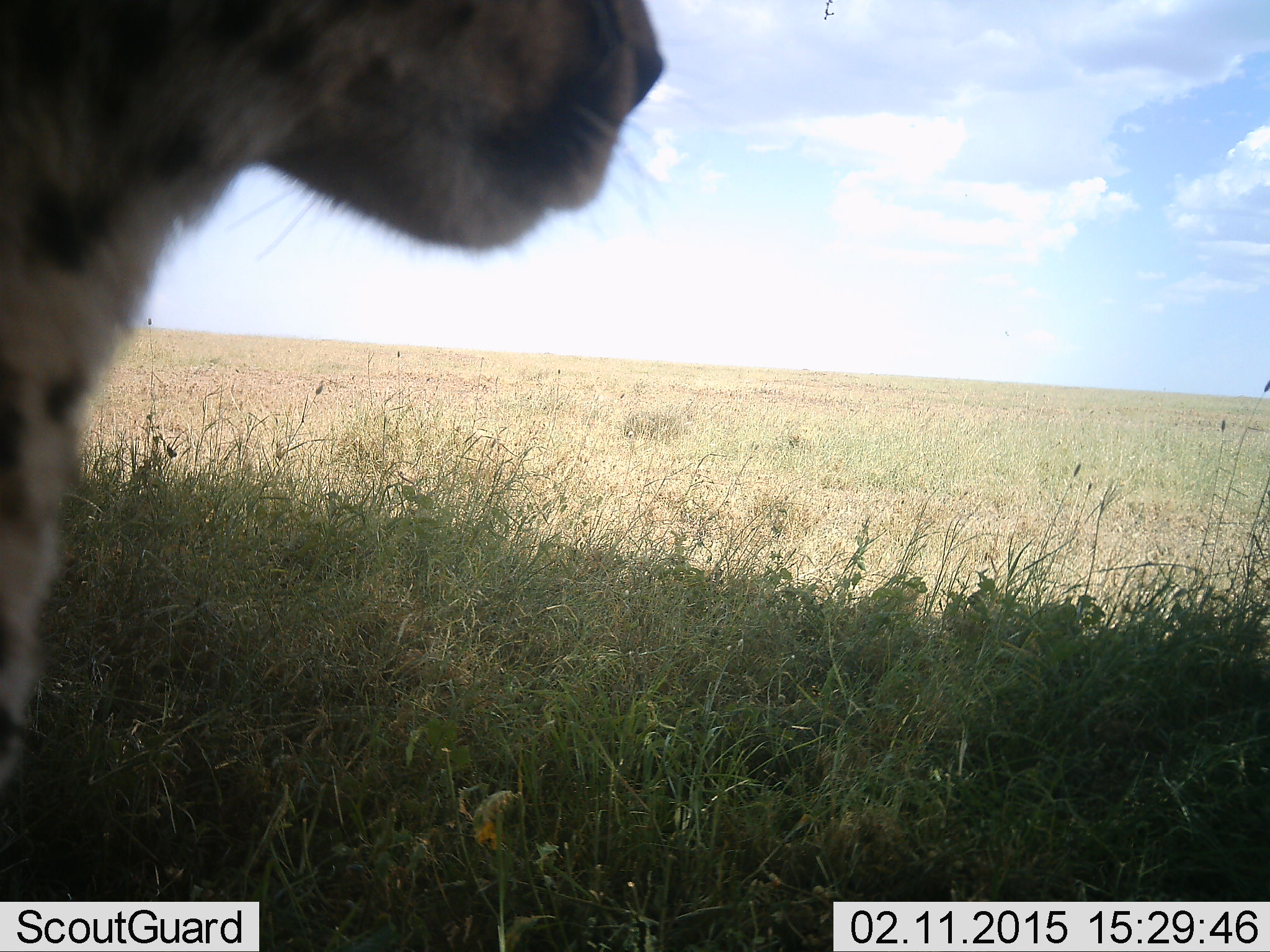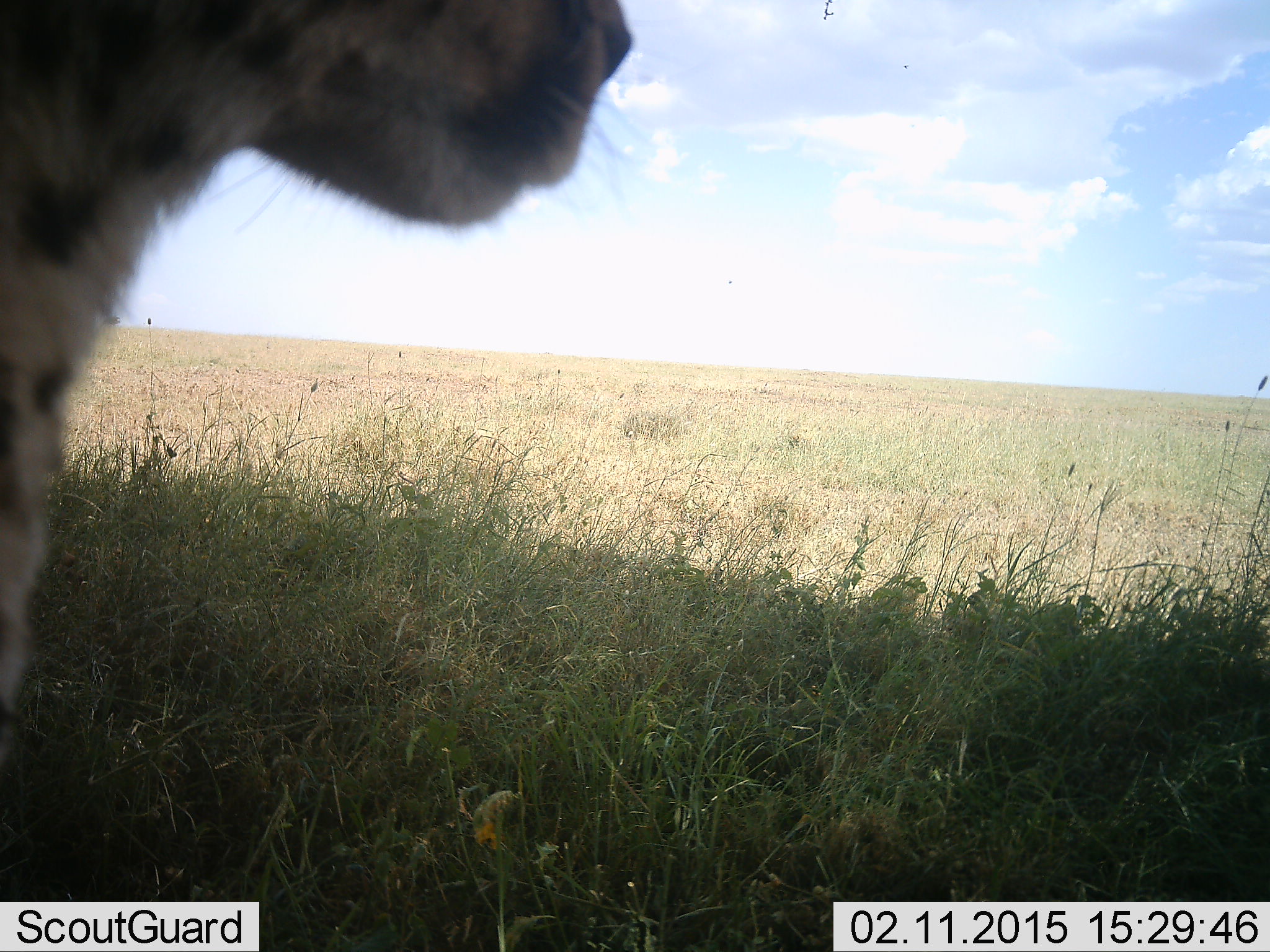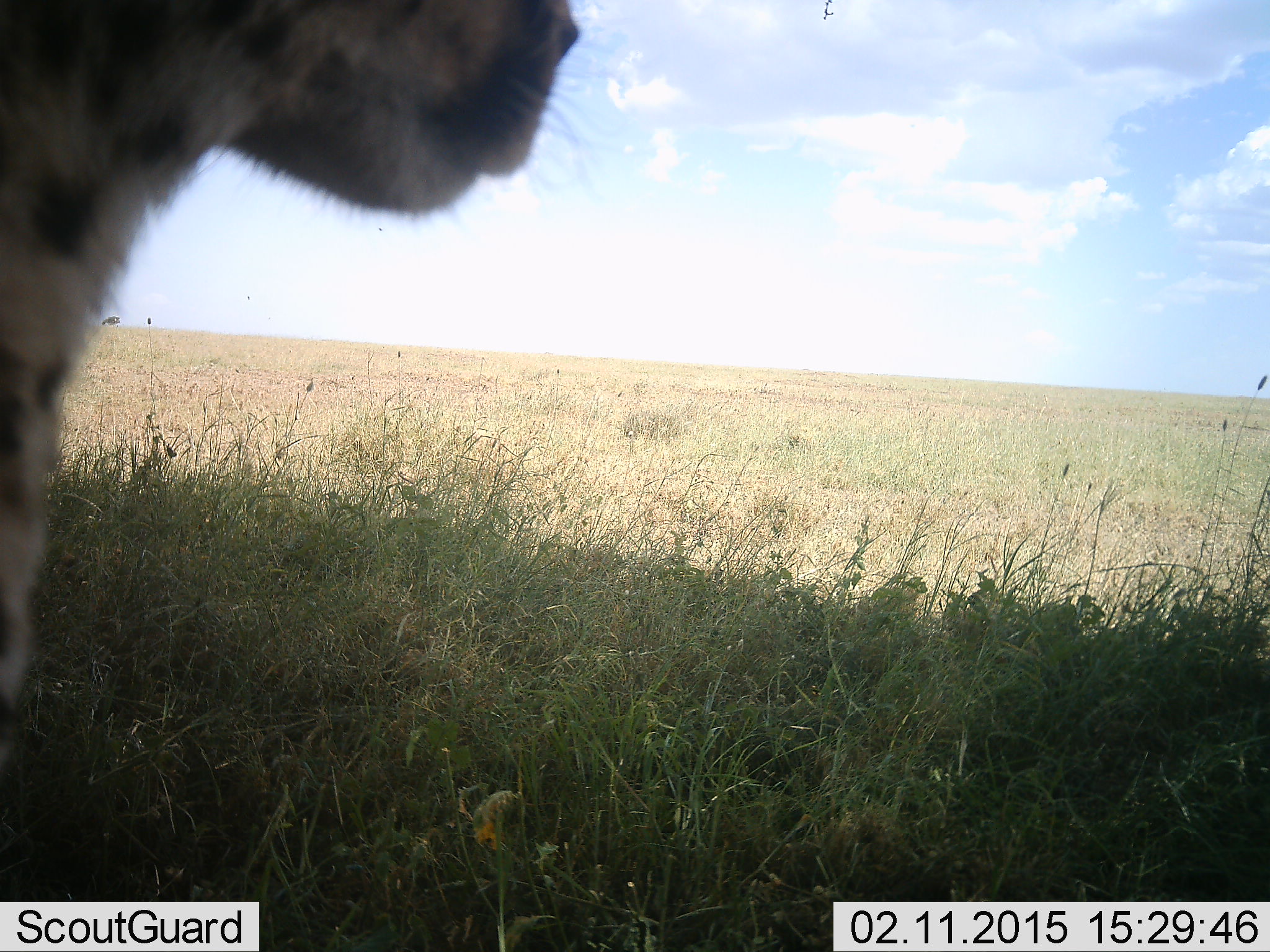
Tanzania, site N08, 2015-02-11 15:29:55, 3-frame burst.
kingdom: Animalia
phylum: Chordata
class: Mammalia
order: Carnivora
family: Felidae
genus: Acinonyx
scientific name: Acinonyx jubatus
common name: cheetah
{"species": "cheetah (Acinonyx jubatus)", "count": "1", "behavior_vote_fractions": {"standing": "80%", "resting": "30%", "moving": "0%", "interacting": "0%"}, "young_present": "0%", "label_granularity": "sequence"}